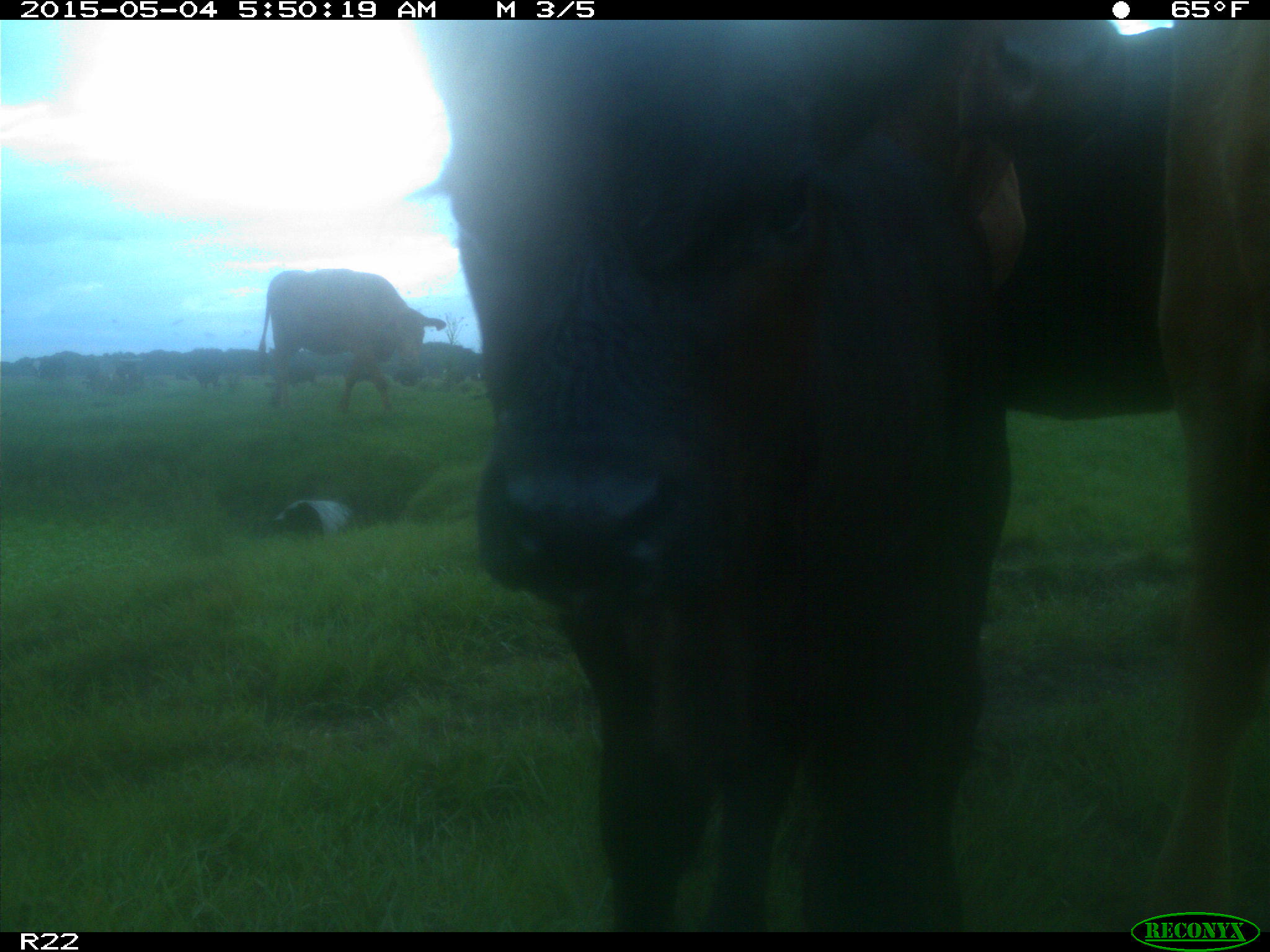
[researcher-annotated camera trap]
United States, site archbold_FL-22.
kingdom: Animalia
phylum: Chordata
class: Mammalia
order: Artiodactyla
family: Bovidae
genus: Bos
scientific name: Bos taurus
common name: domestic cow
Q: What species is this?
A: Bos taurus (domestic cow).